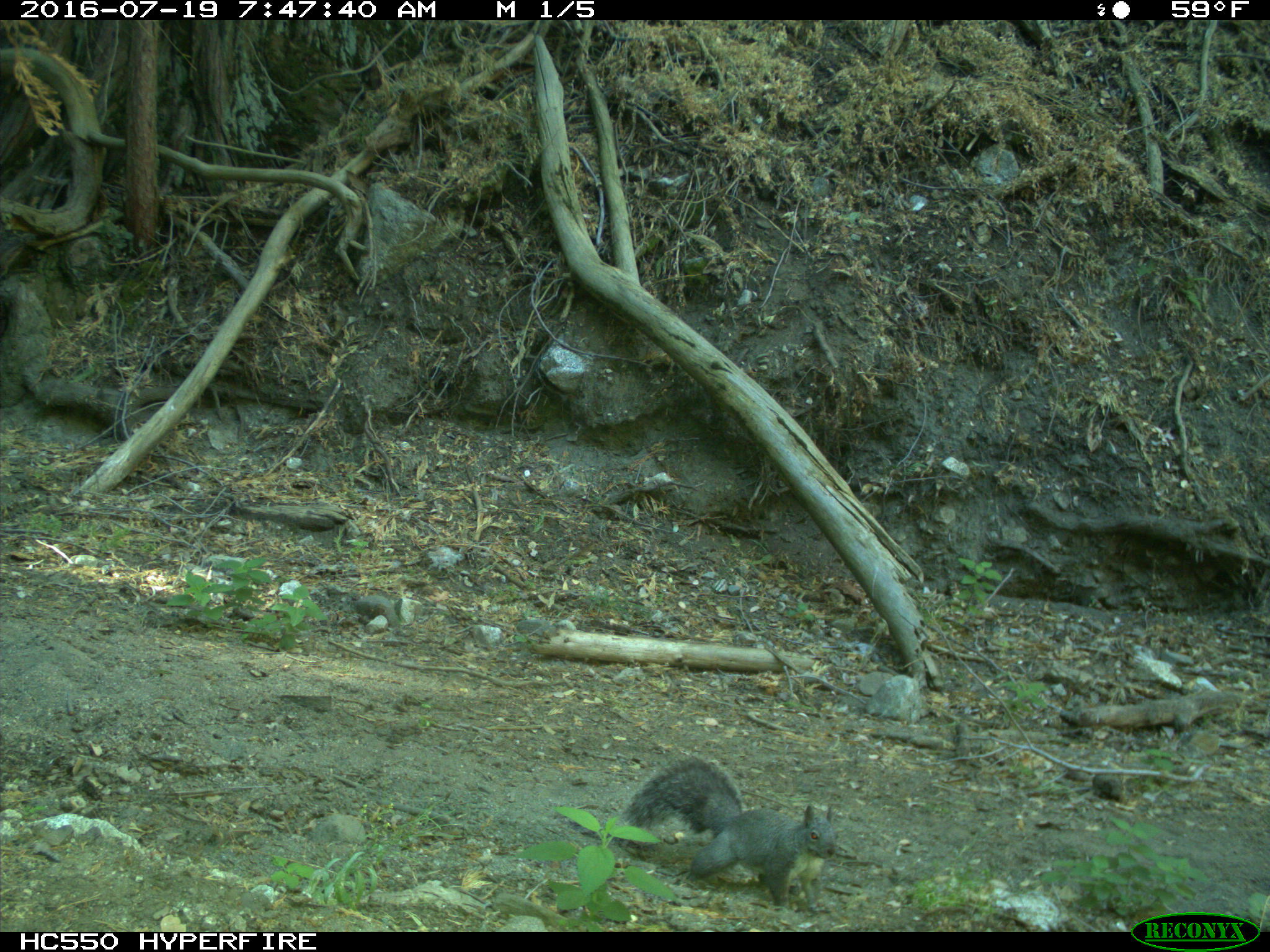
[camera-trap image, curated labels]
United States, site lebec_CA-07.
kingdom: Animalia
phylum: Chordata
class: Mammalia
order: Rodentia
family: Sciuridae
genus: Sciurus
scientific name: Sciurus carolinensis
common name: eastern gray squirrel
Sciurus carolinensis (eastern gray squirrel).